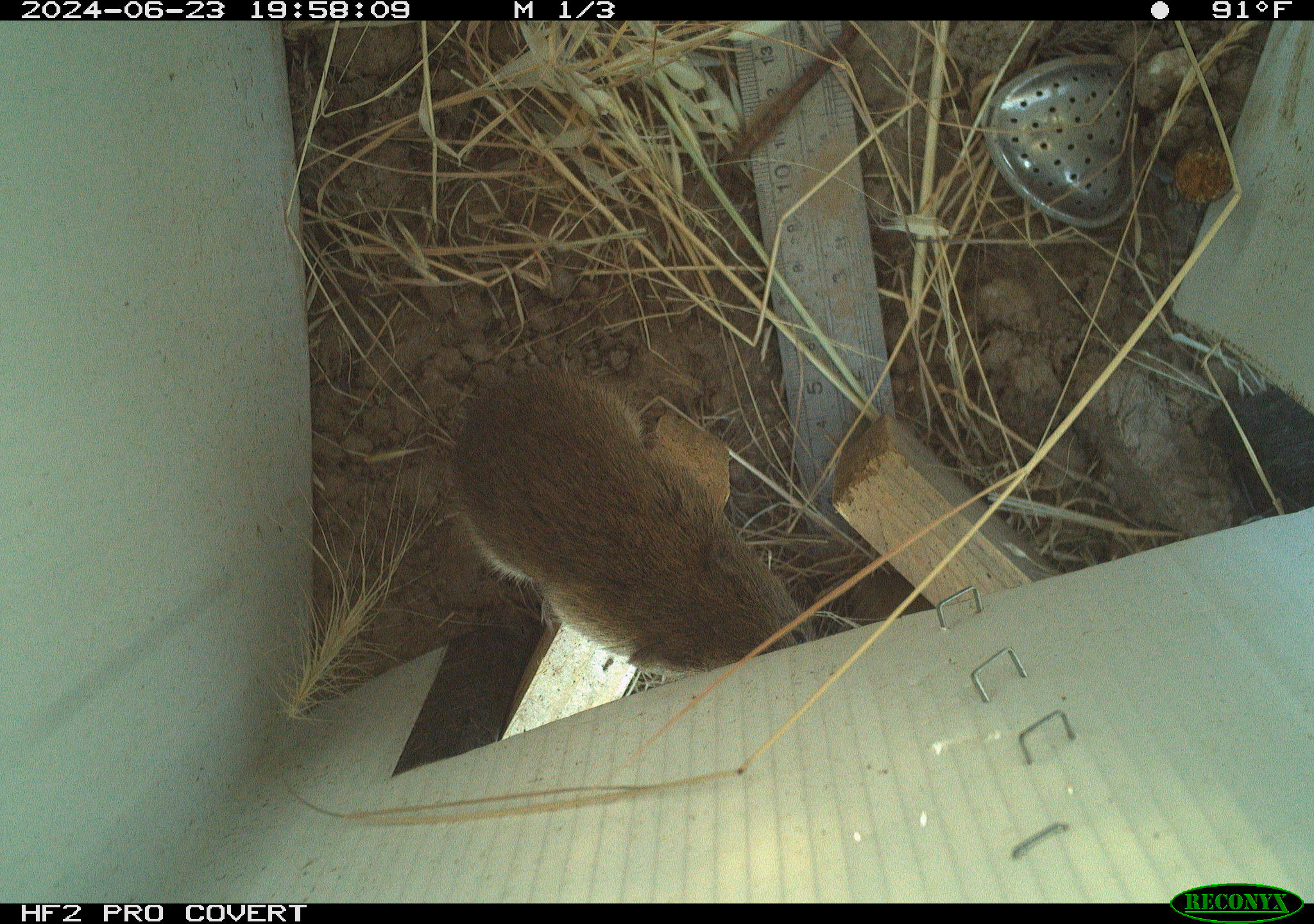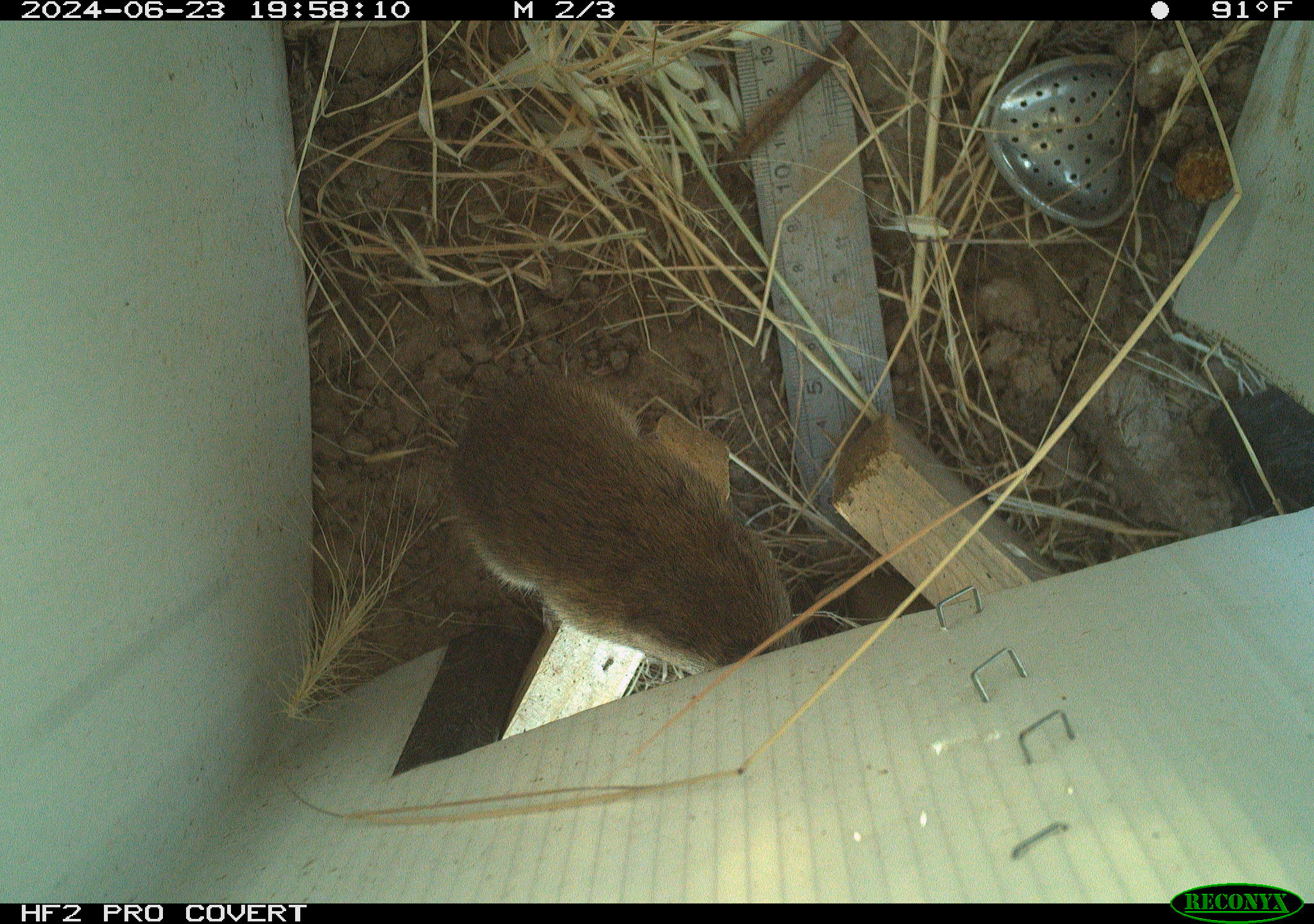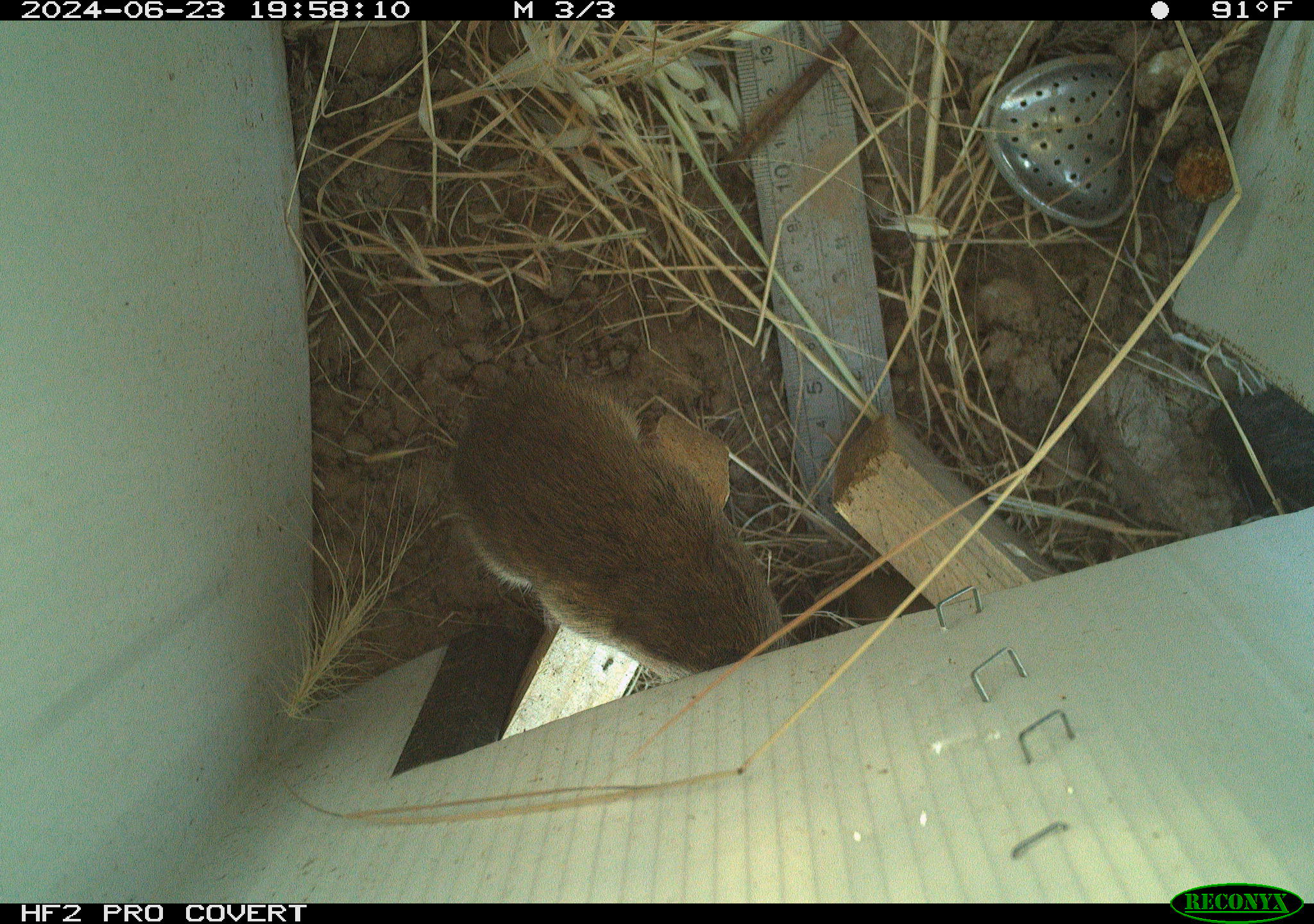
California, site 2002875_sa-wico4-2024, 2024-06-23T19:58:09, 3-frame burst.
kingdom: Animalia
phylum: Chordata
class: Mammalia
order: Rodentia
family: Cricetidae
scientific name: Arvicolinae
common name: voles, lemmings, and muskrats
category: arvicolinae subfamily